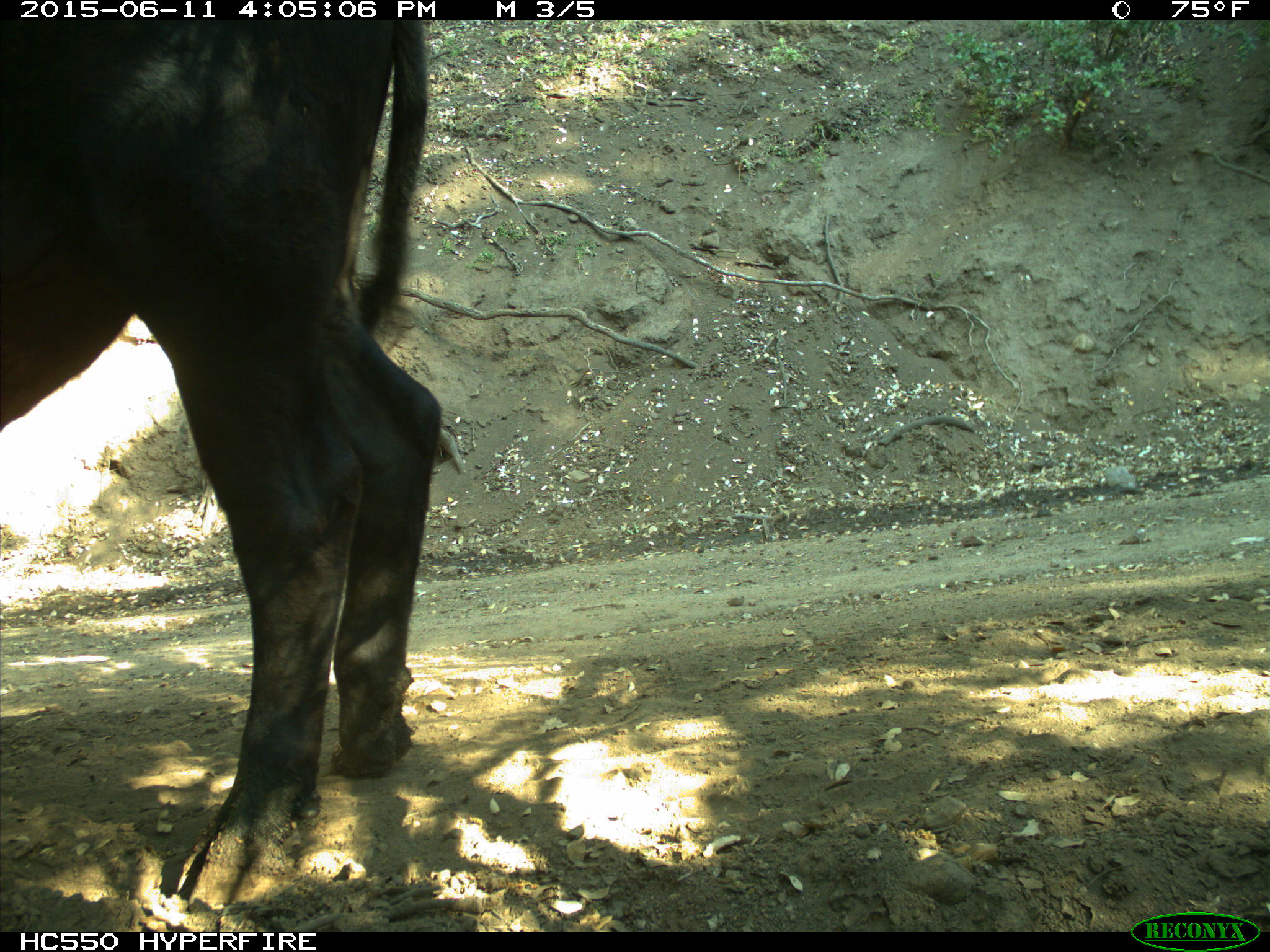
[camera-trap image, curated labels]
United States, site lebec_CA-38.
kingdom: Animalia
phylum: Chordata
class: Mammalia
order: Artiodactyla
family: Bovidae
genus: Bos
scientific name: Bos taurus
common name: domestic cow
Bos taurus (domestic cow).